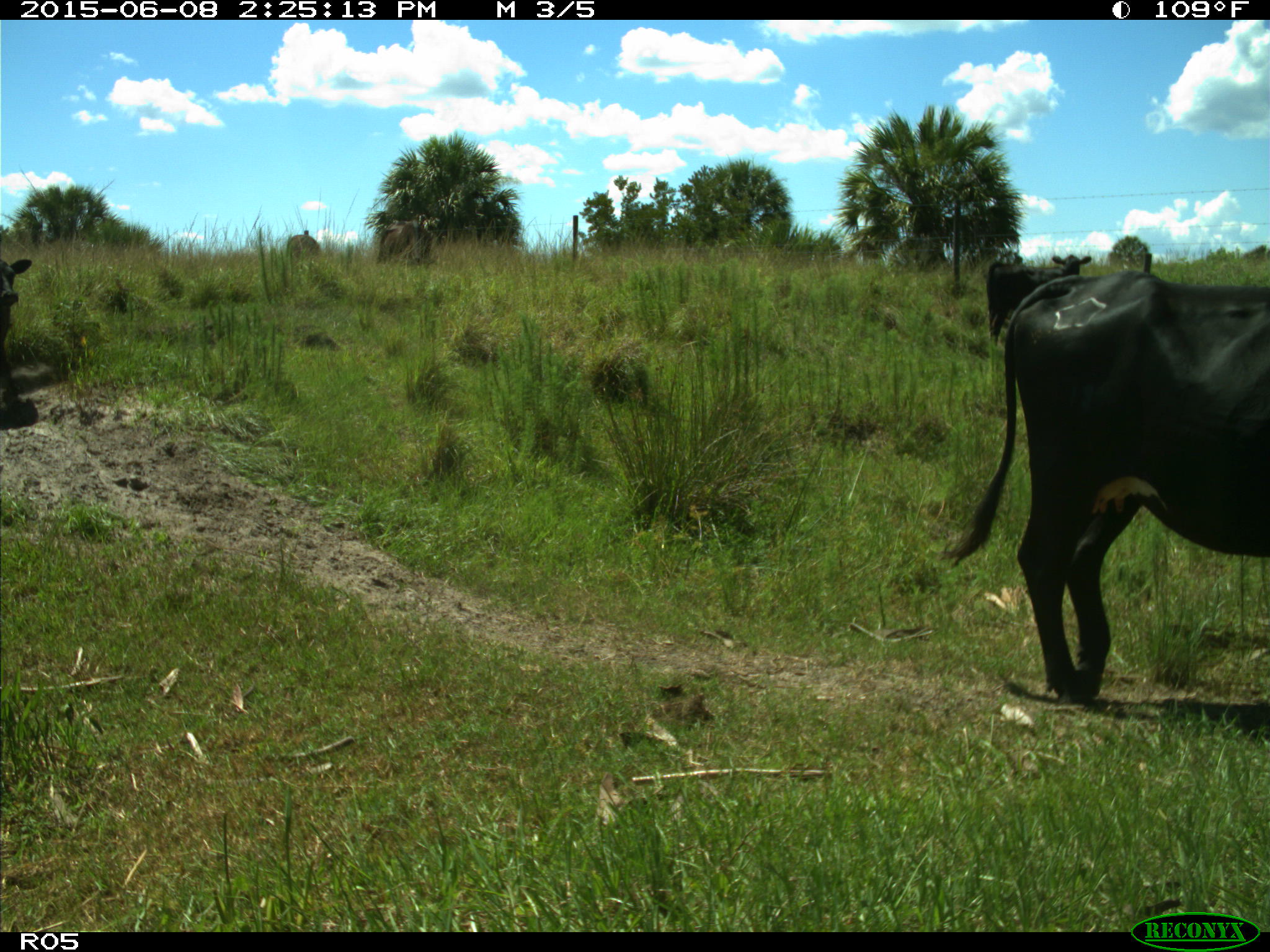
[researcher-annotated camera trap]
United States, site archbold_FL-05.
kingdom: Animalia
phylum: Chordata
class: Mammalia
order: Artiodactyla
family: Bovidae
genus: Bos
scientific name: Bos taurus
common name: domestic cow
Bos taurus (domestic cow).